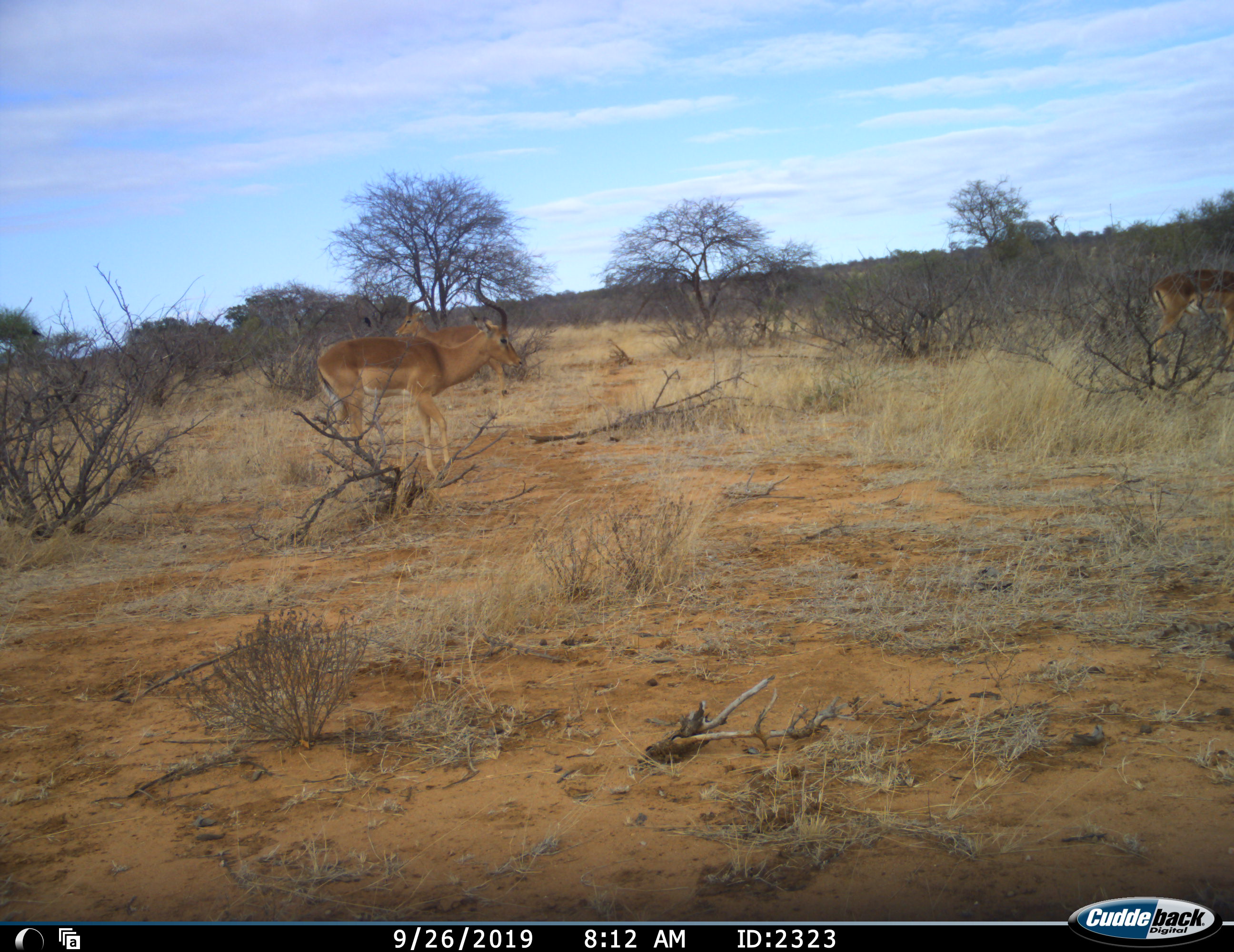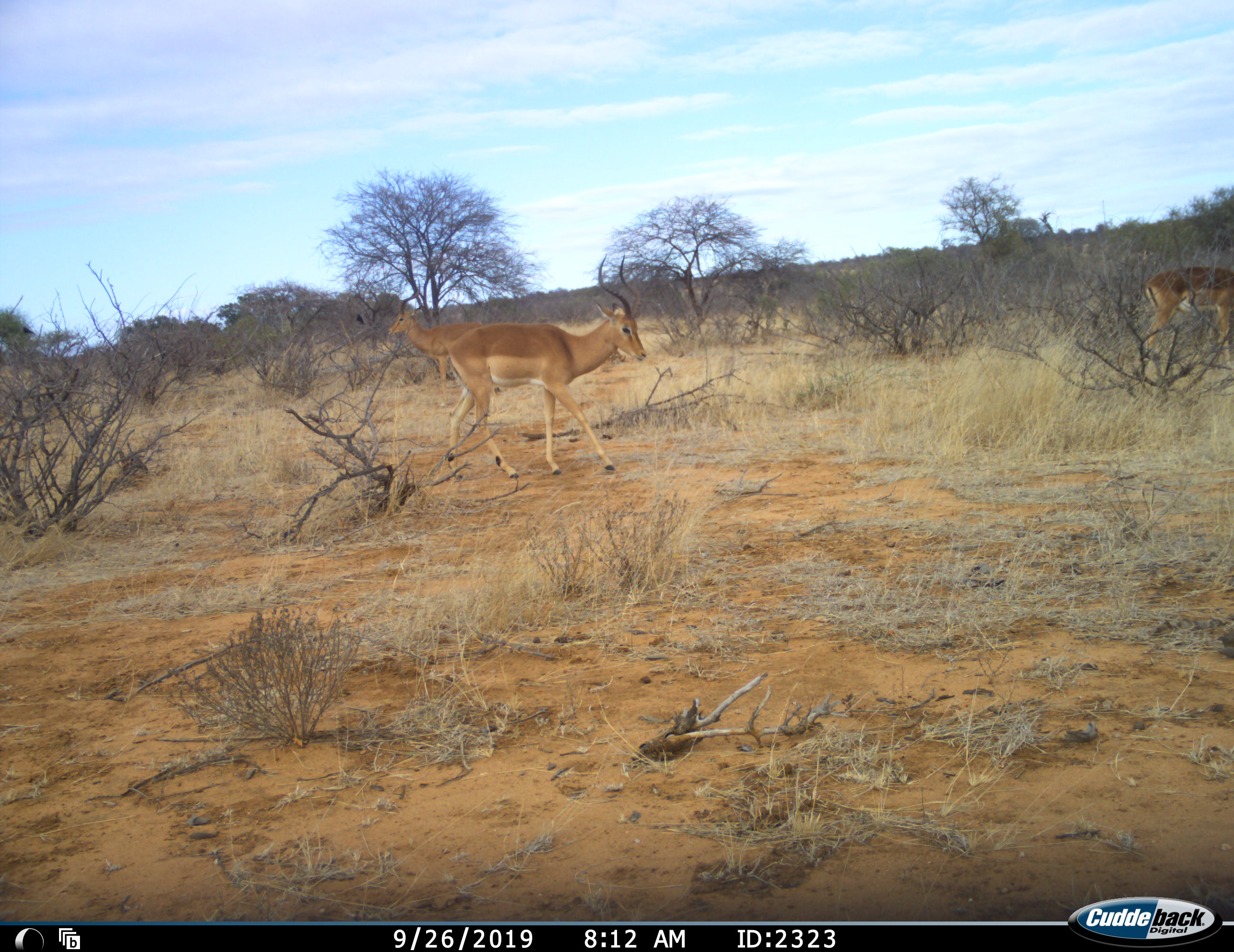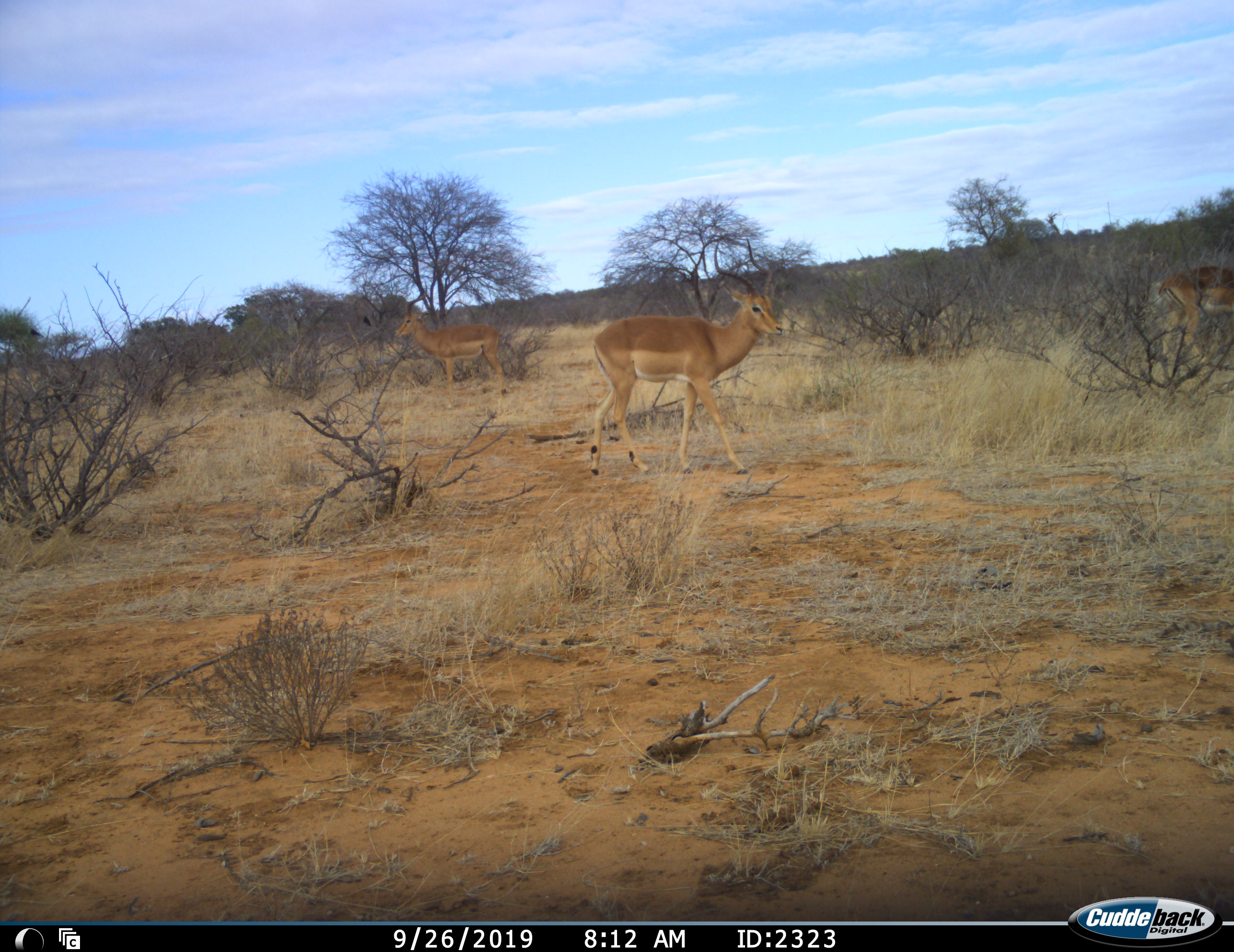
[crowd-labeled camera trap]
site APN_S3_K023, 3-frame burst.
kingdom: Animalia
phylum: Chordata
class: Mammalia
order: Artiodactyla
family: Bovidae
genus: Aepyceros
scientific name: Aepyceros melampus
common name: impala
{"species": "impala (Aepyceros melampus)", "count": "3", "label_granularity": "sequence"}